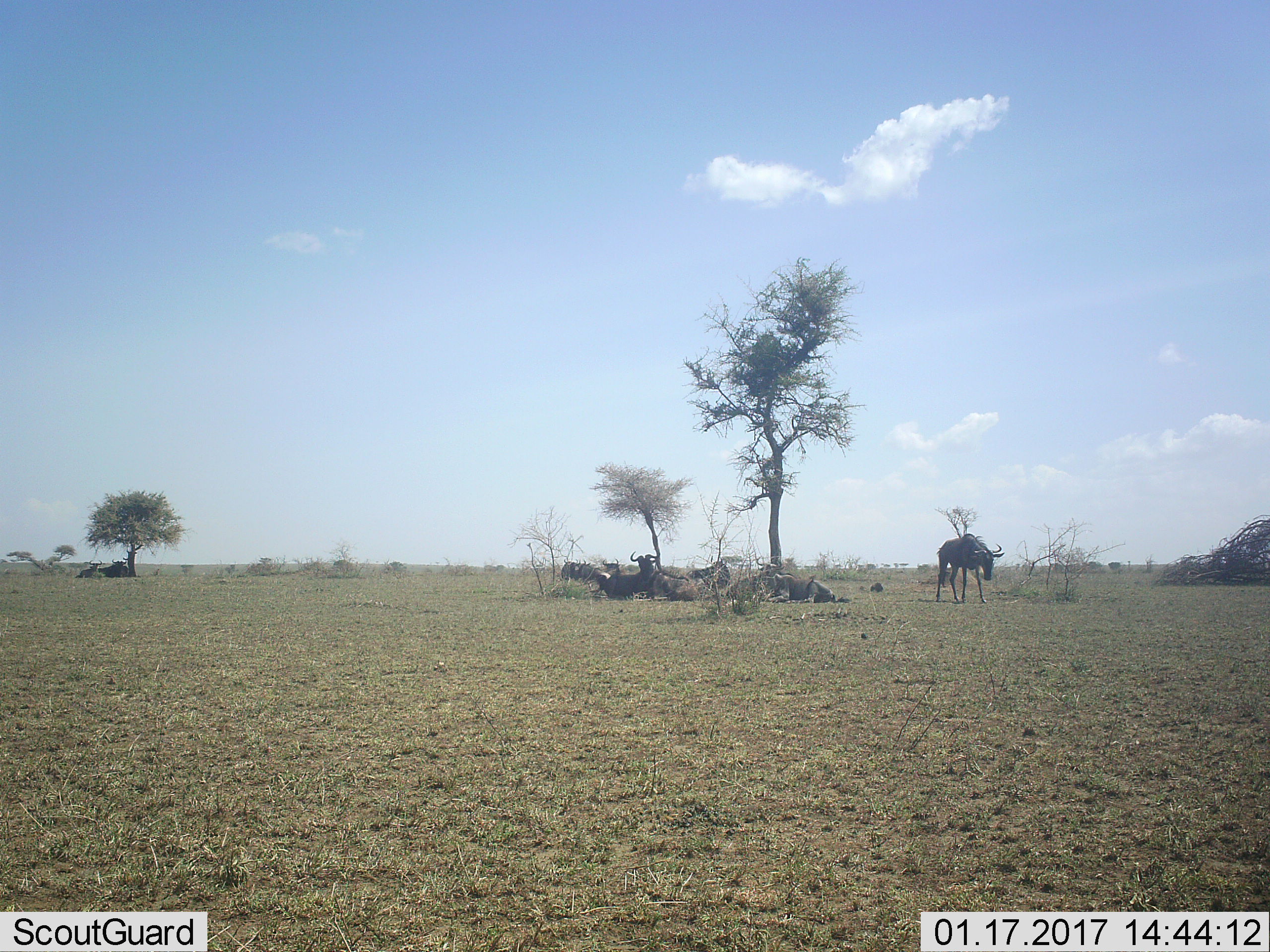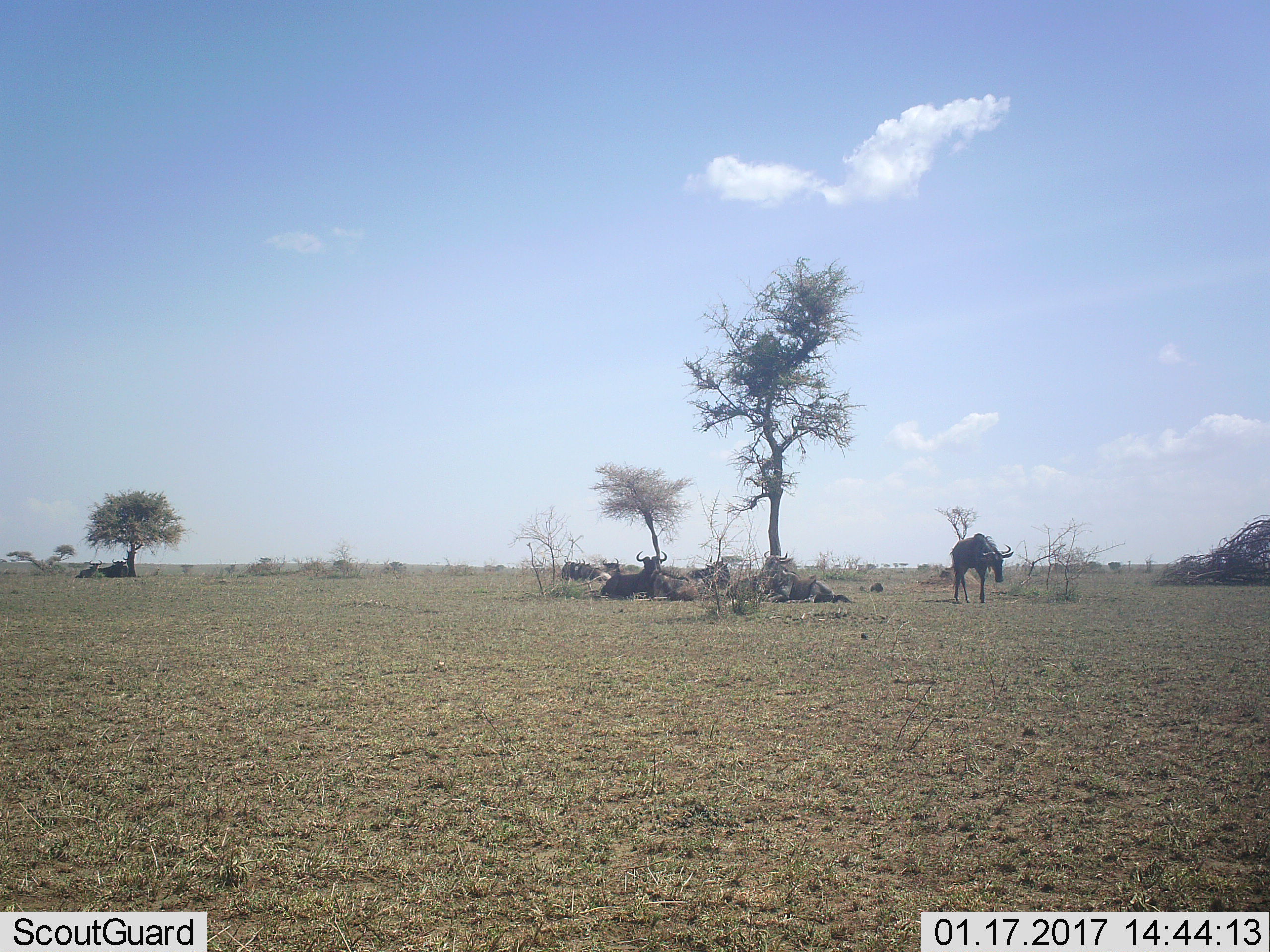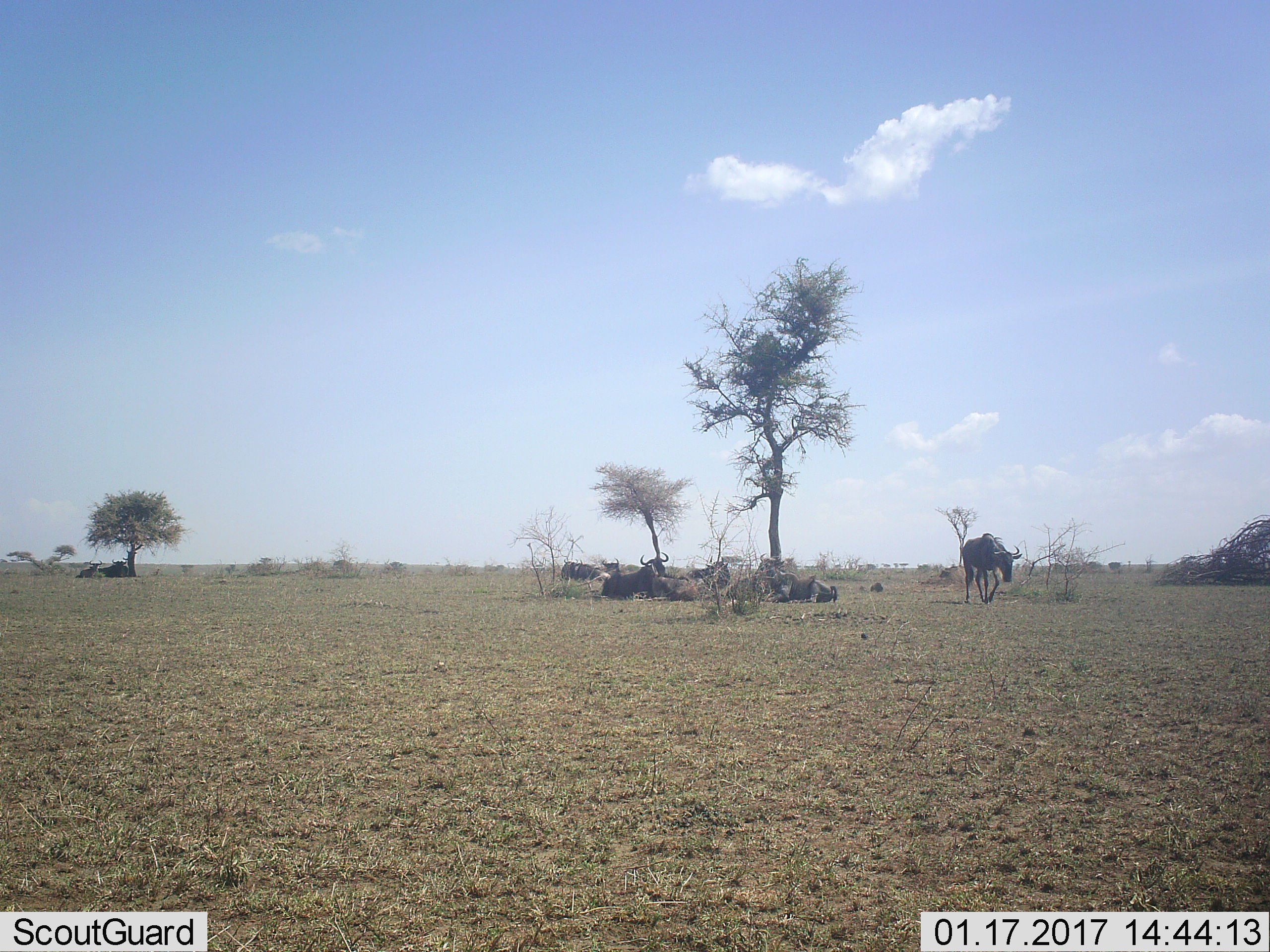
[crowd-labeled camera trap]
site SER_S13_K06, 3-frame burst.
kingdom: Animalia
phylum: Chordata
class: Mammalia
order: Artiodactyla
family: Bovidae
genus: Connochaetes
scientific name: Connochaetes taurinus taurinus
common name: blue wildebeest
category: wildebeestblue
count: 10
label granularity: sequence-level